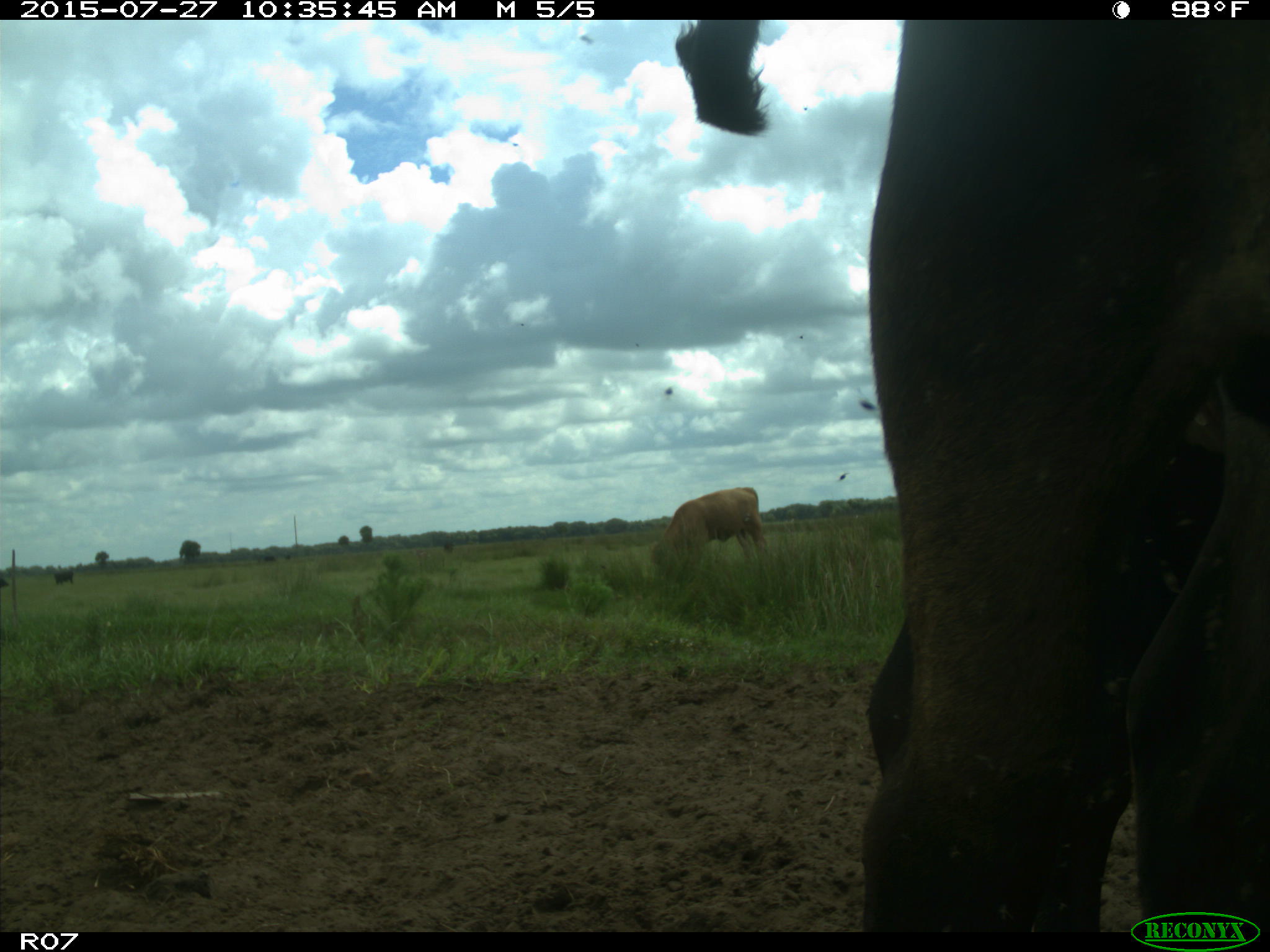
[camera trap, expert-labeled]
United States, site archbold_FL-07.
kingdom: Animalia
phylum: Chordata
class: Mammalia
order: Artiodactyla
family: Bovidae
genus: Bos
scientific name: Bos taurus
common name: domestic cow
Bos taurus (domestic cow).